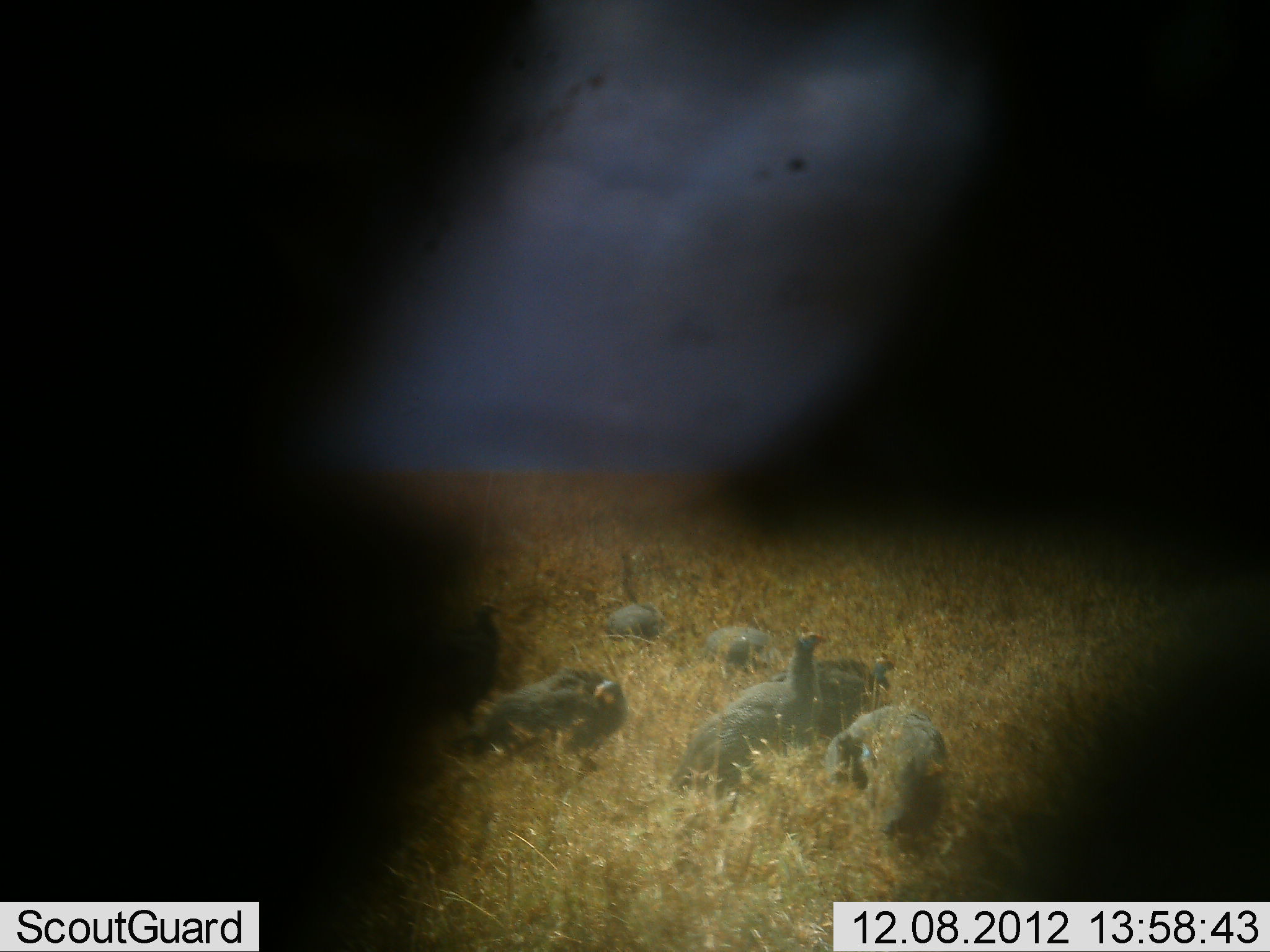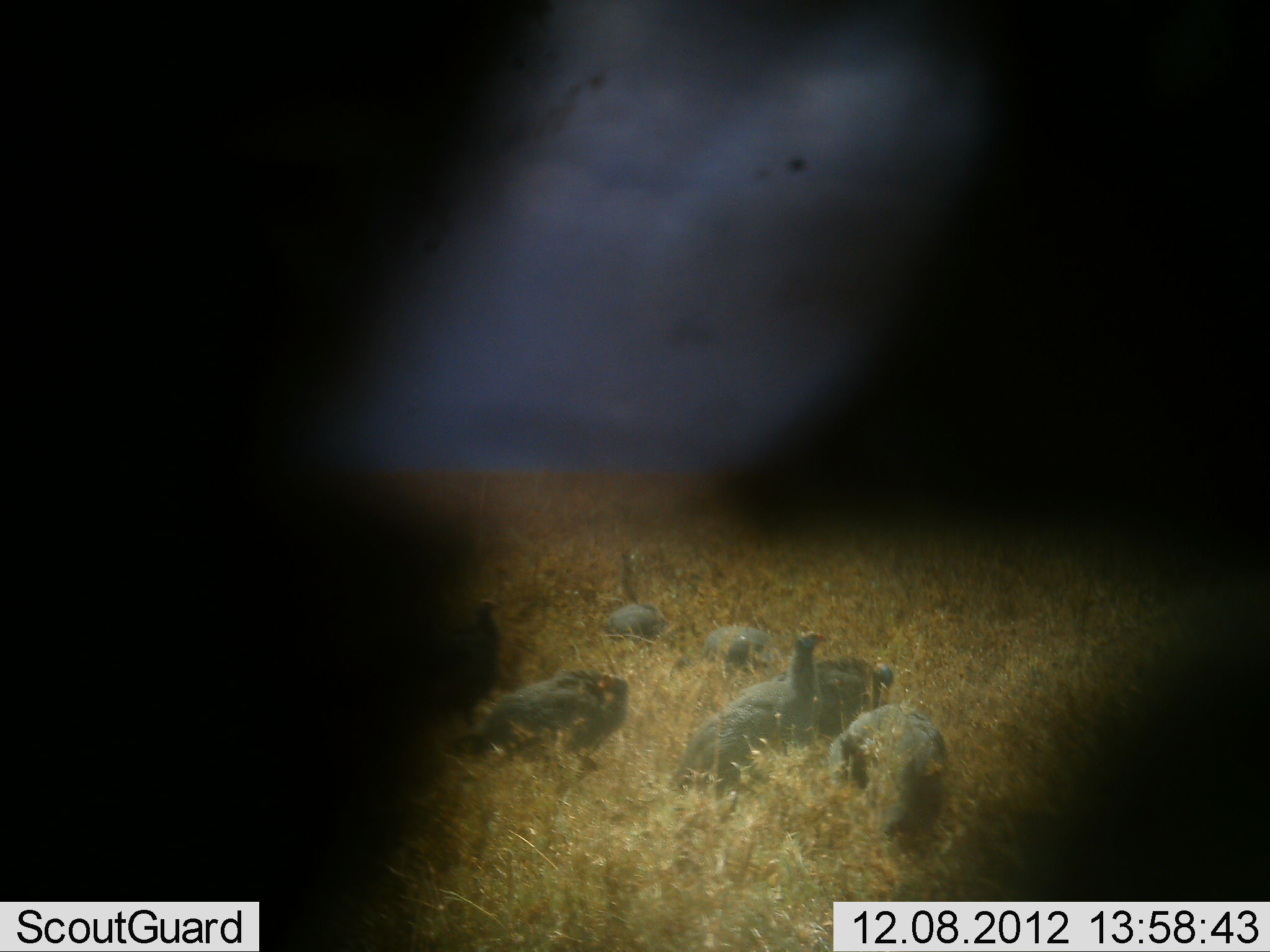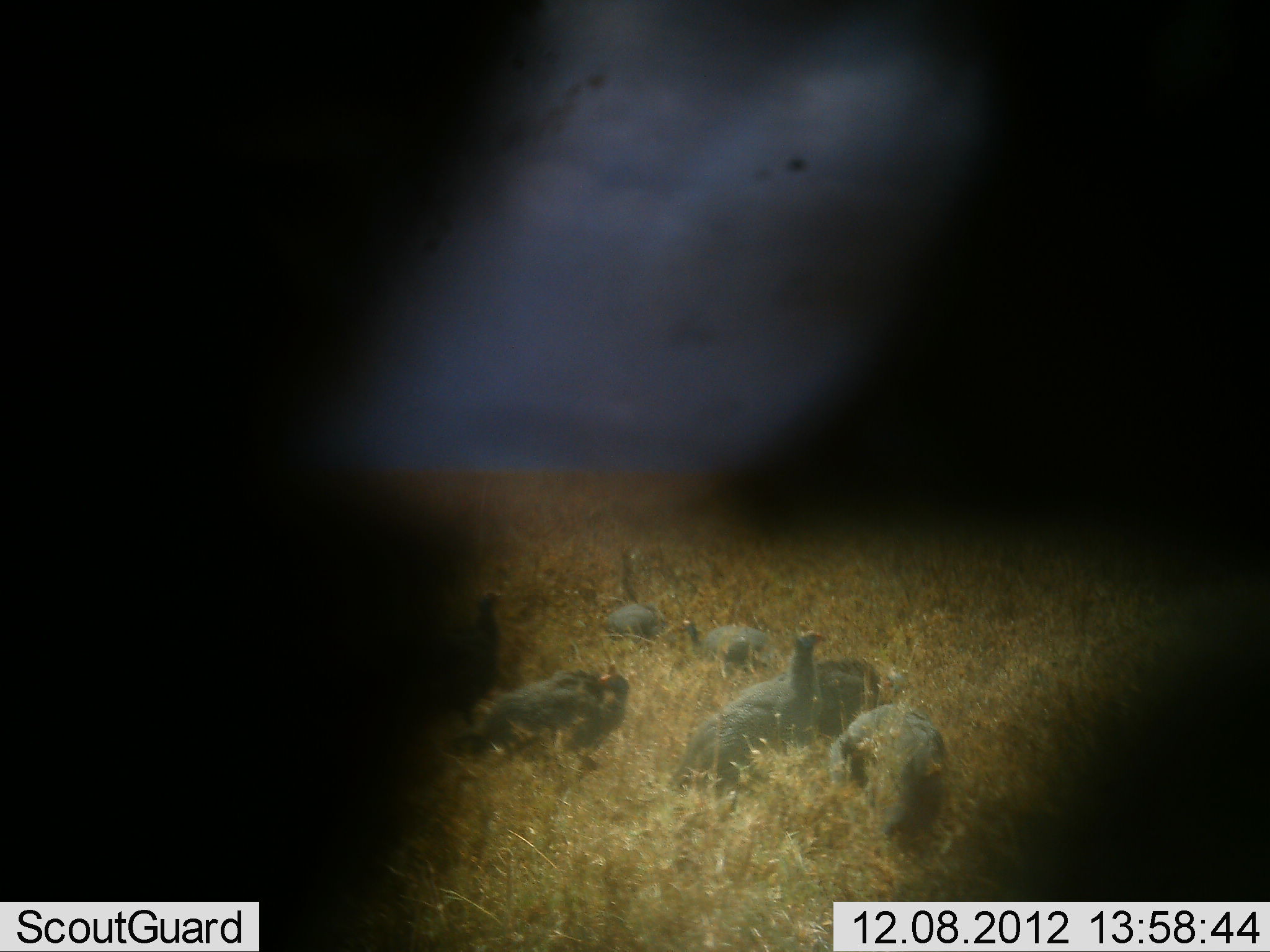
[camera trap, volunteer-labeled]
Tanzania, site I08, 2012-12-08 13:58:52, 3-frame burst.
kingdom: Animalia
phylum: Chordata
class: Aves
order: Galliformes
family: Numididae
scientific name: Numididae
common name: guinea fowl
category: guineafowl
Guineafowl (guinea fowl) (Numididae), count 7. Behavior (volunteer vote fractions): standing 70%, resting 10%, moving 20%, interacting 0%. Young present (vote fraction): 0%. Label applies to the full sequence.